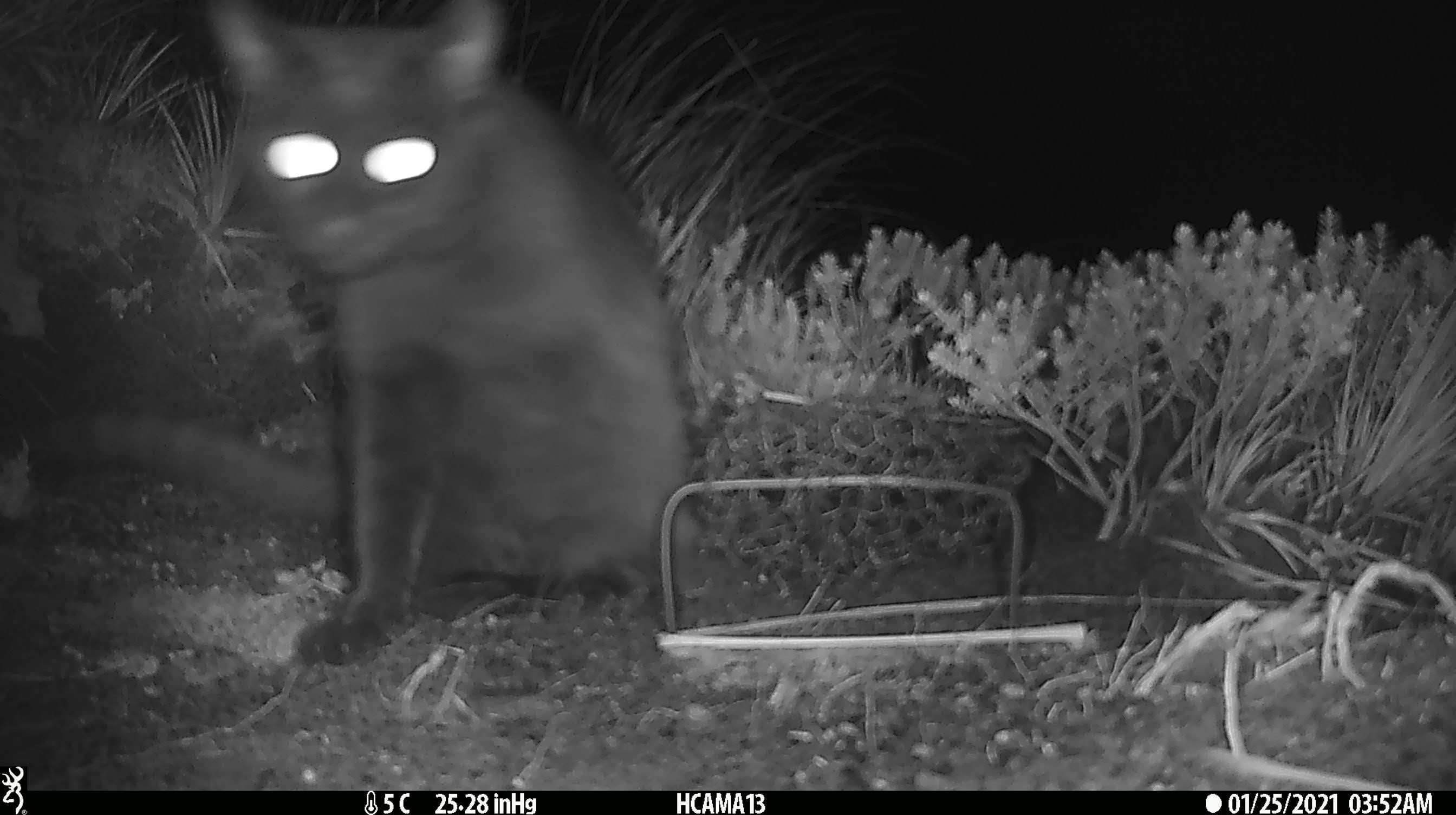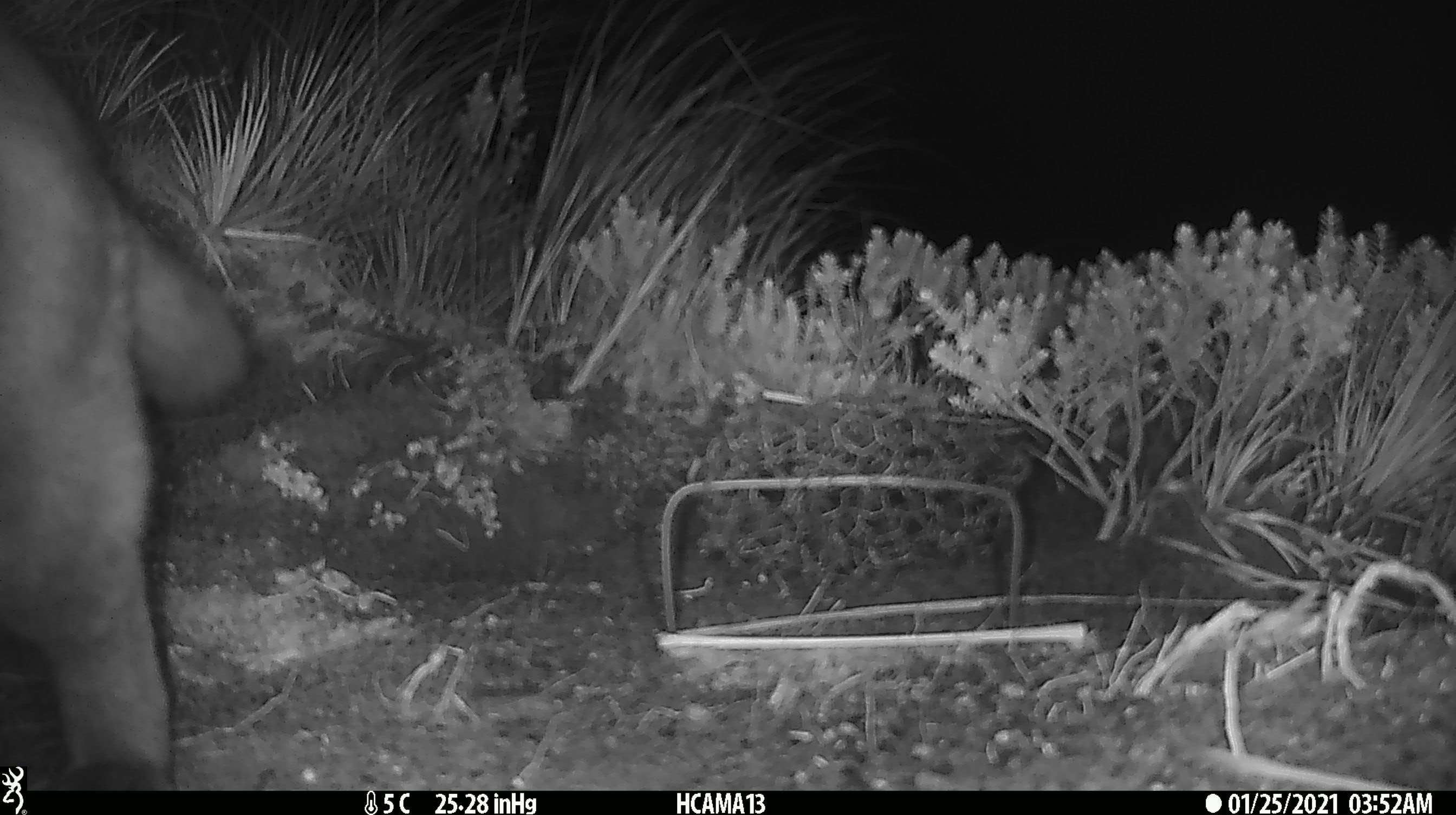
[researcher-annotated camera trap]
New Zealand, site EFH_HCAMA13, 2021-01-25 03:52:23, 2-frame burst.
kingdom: Animalia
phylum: Chordata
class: Mammalia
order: Carnivora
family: Felidae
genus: Felis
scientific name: Felis catus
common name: domestic cat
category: cat